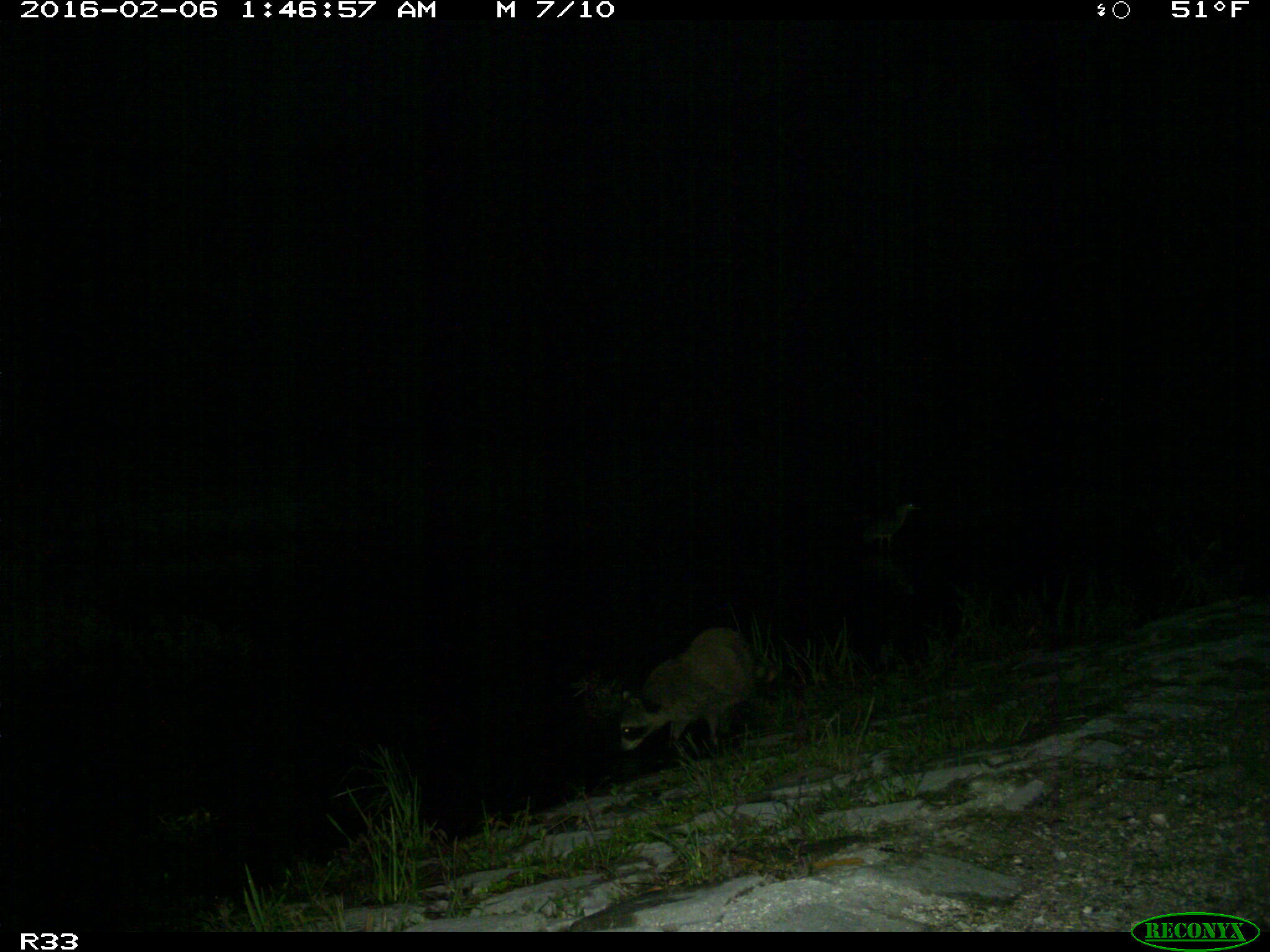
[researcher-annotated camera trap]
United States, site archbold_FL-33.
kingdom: Animalia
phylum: Chordata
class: Mammalia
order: Carnivora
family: Procyonidae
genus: Procyon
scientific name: Procyon lotor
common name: common raccoon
Procyon lotor (common raccoon).